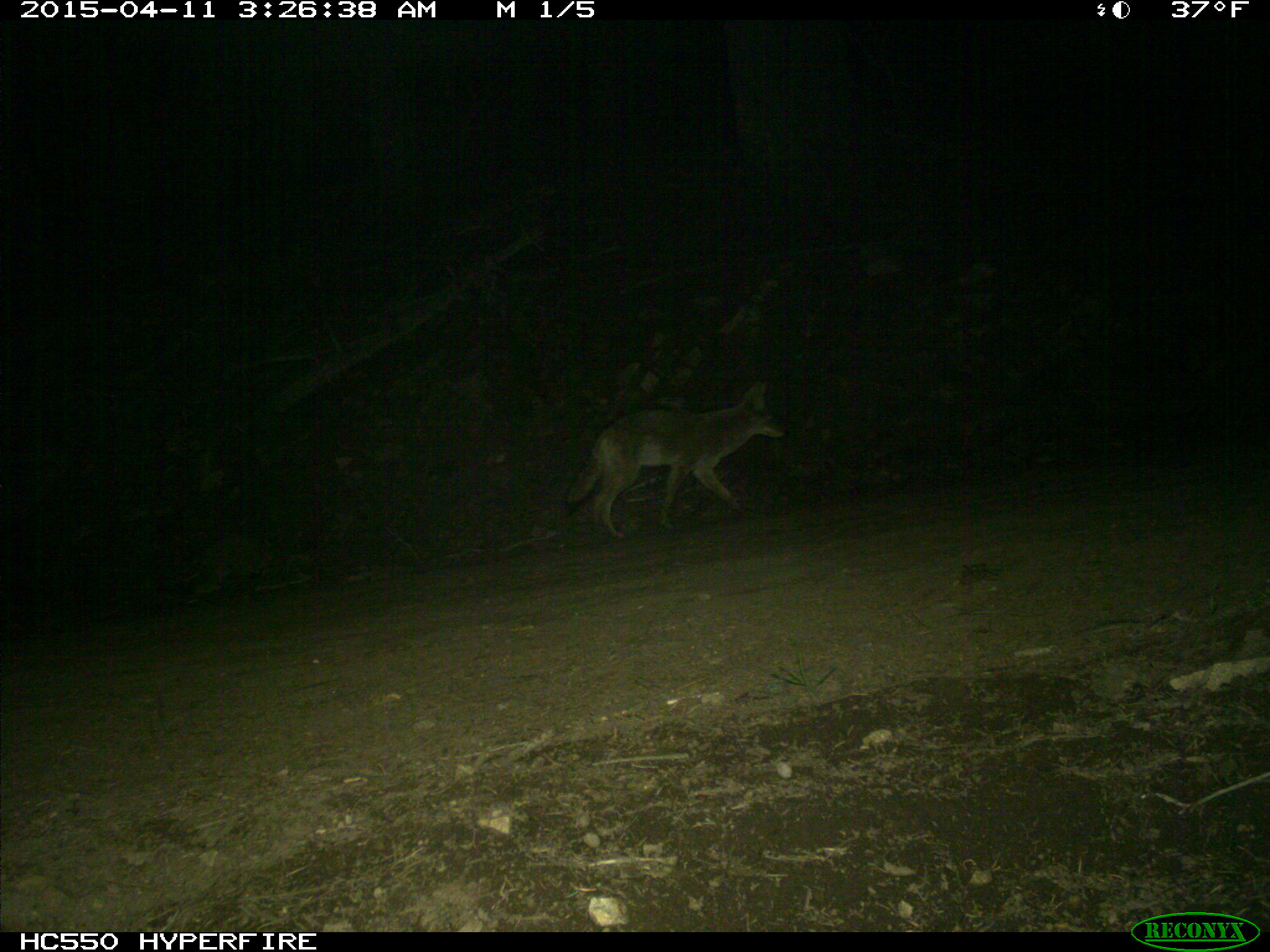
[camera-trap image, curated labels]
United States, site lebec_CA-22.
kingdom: Animalia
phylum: Chordata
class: Mammalia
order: Carnivora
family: Canidae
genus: Canis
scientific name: Canis latrans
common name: coyote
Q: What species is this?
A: Canis latrans (coyote).